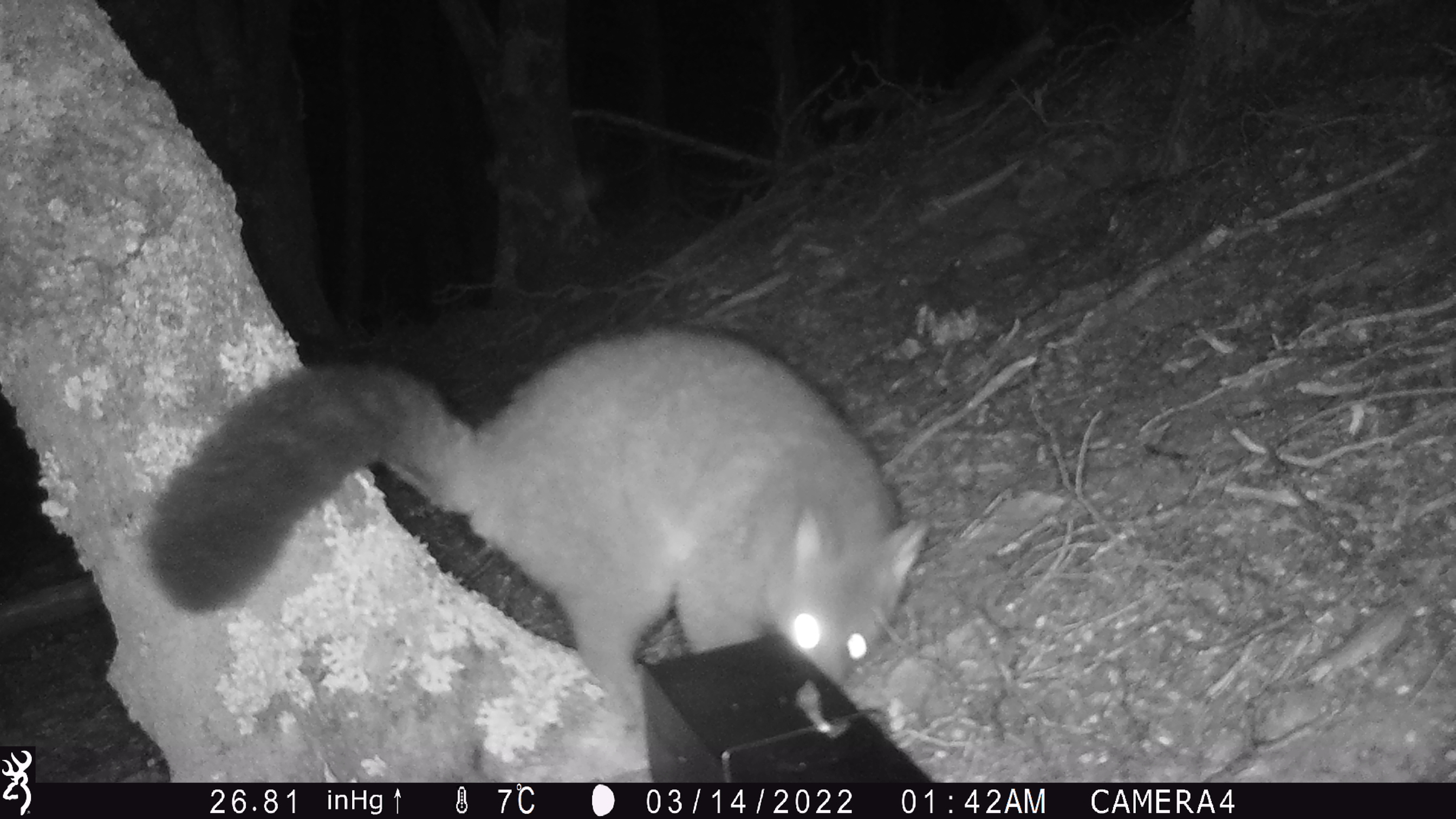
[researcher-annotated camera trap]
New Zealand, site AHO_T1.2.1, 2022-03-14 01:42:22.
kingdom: Animalia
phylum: Chordata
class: Mammalia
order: Diprotodontia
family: Phalangeridae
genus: Trichosurus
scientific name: Trichosurus vulpecula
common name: common brushtail possum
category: possum